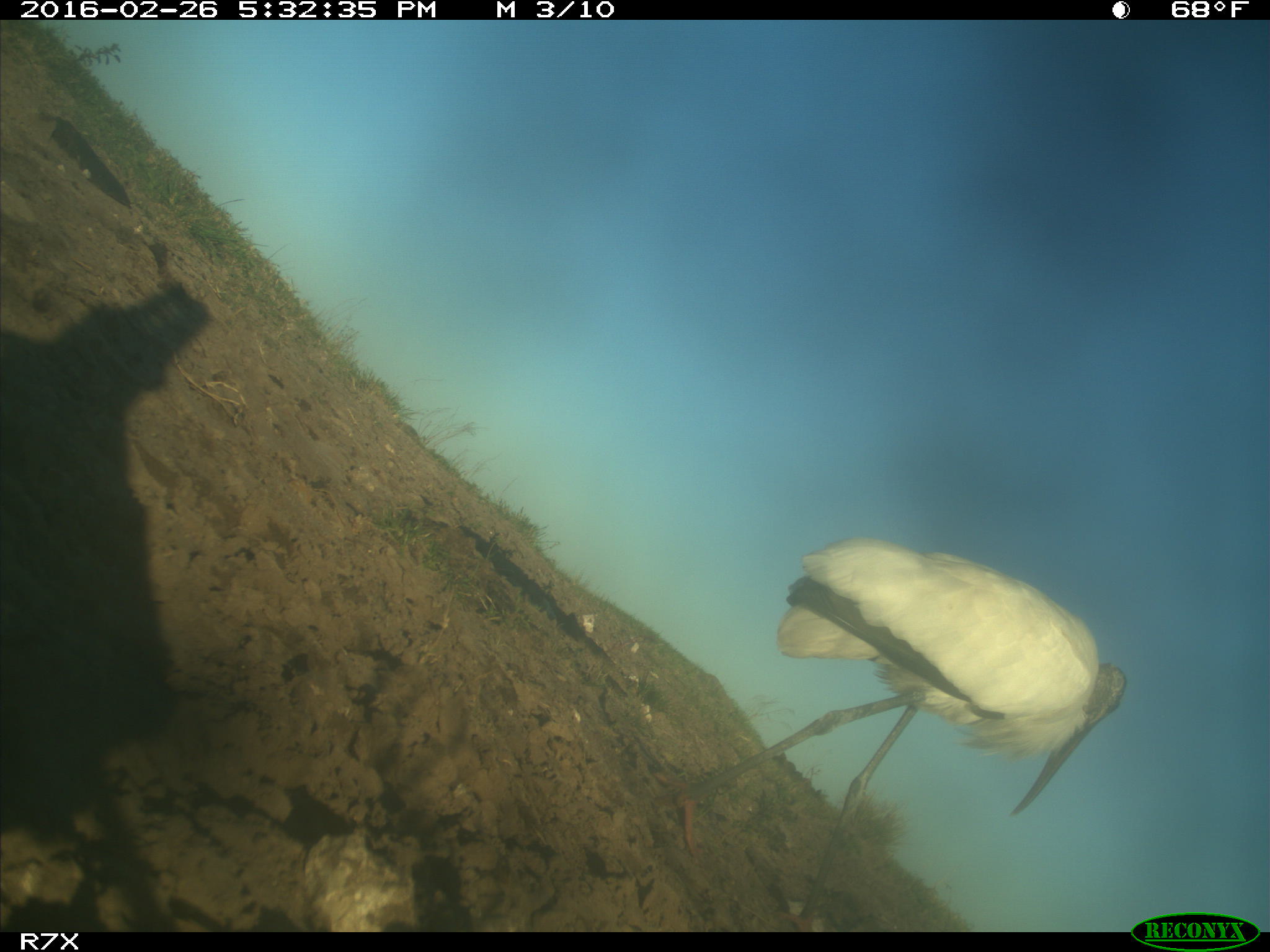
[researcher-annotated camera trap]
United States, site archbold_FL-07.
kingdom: Animalia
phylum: Chordata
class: Aves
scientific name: Aves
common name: birds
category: unidentified bird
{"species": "unidentified bird (birds) (Aves)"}